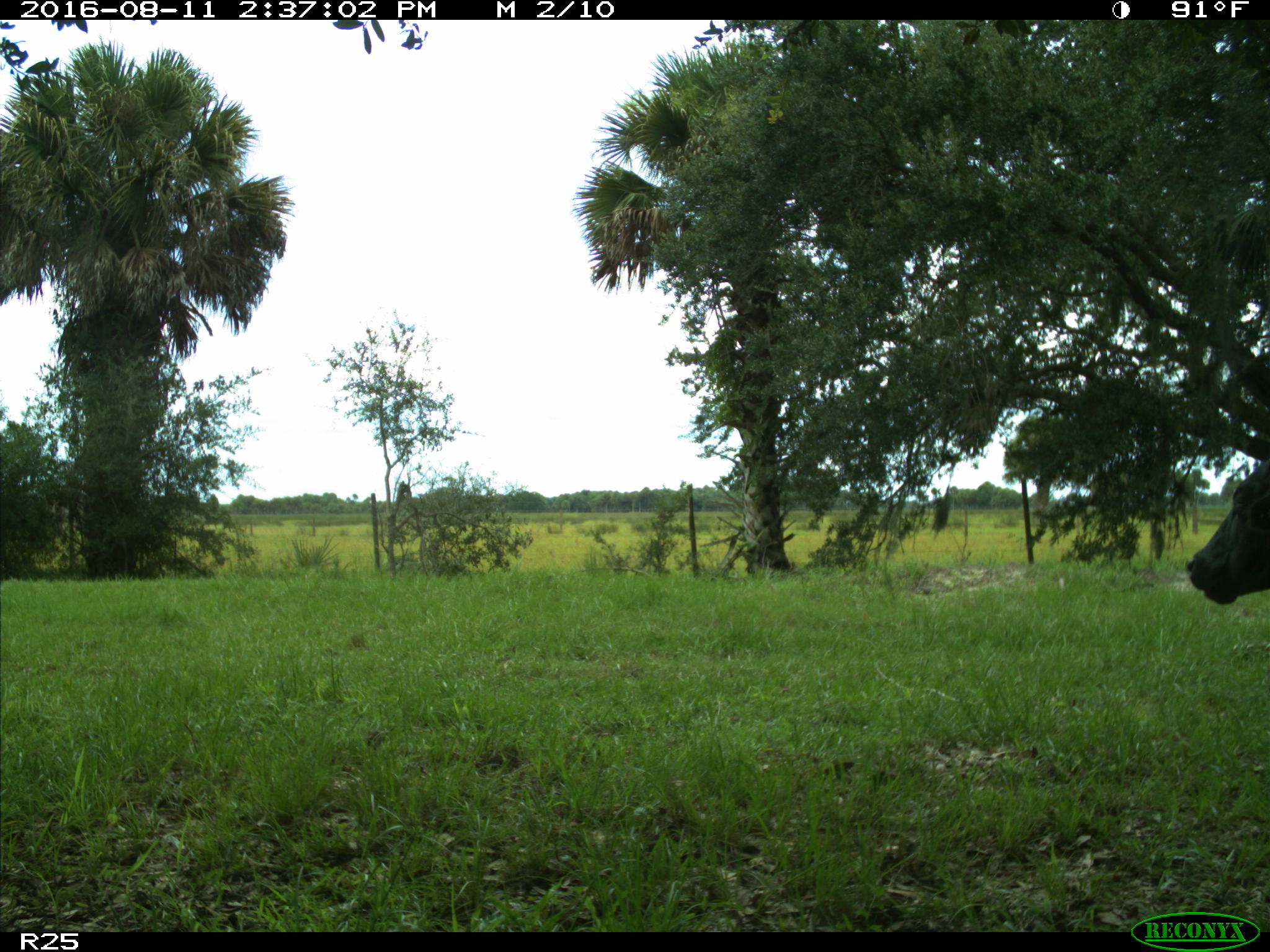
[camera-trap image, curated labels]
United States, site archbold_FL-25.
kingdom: Animalia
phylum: Chordata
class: Mammalia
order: Artiodactyla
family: Bovidae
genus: Bos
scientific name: Bos taurus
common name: domestic cow